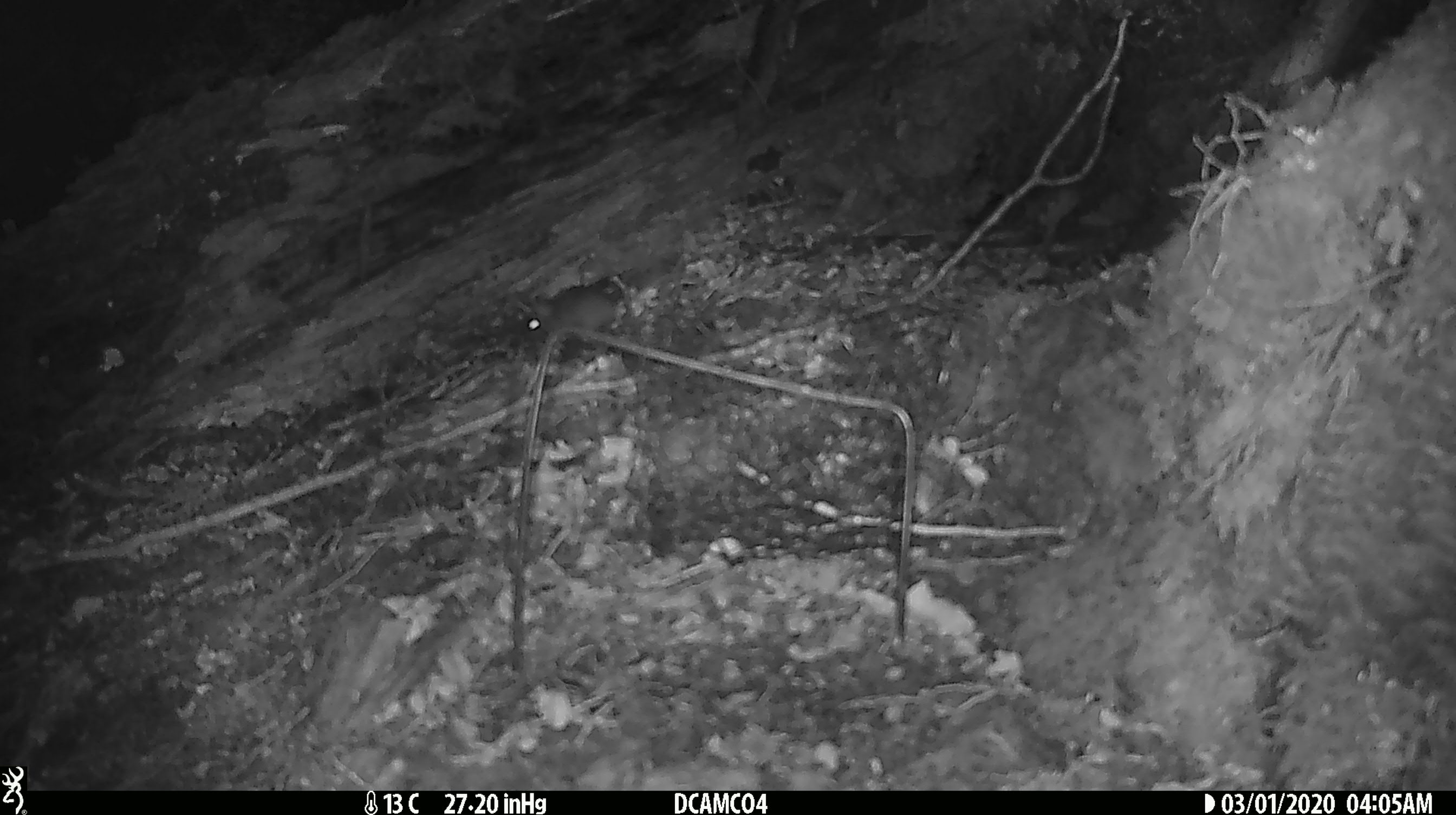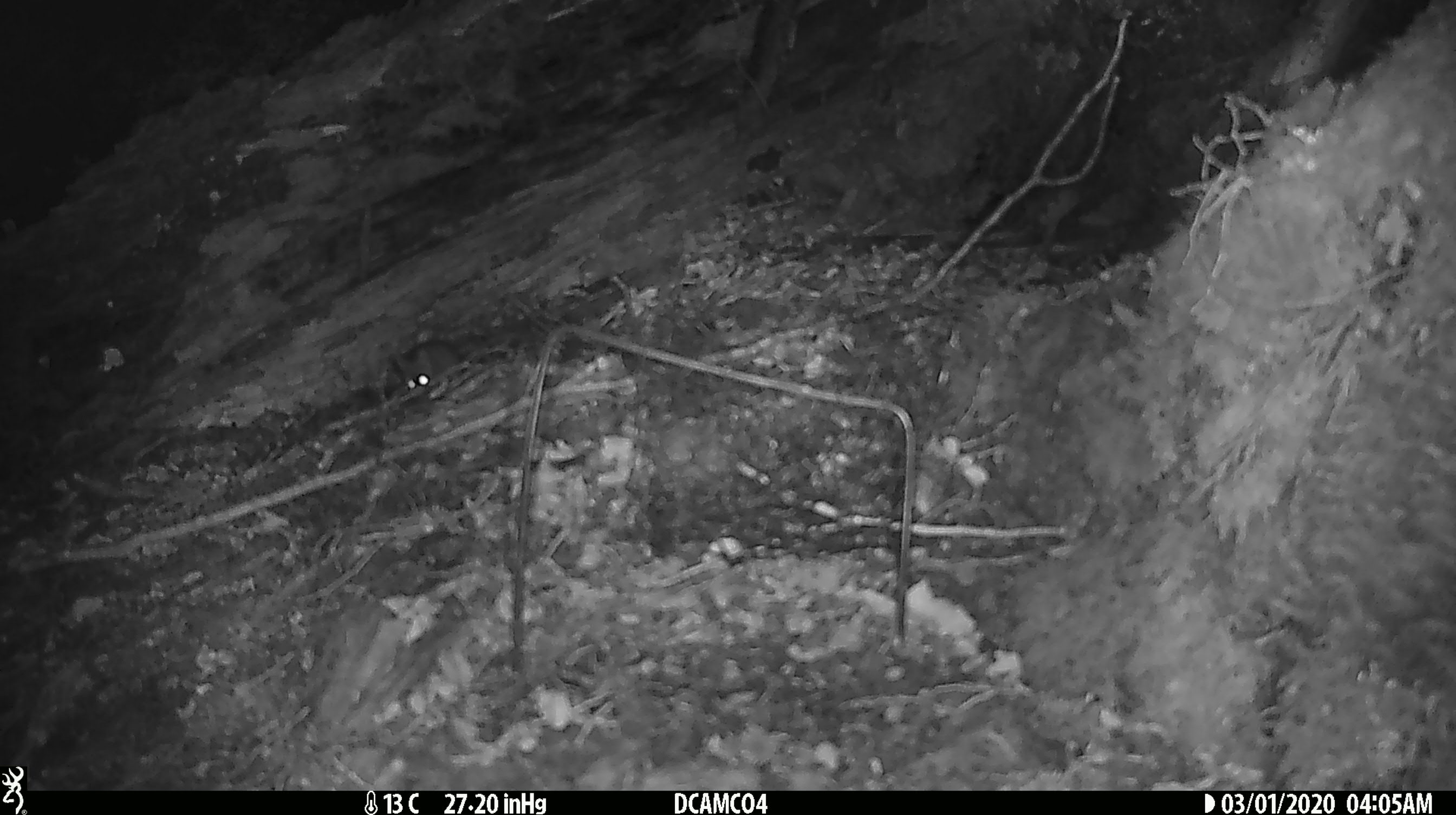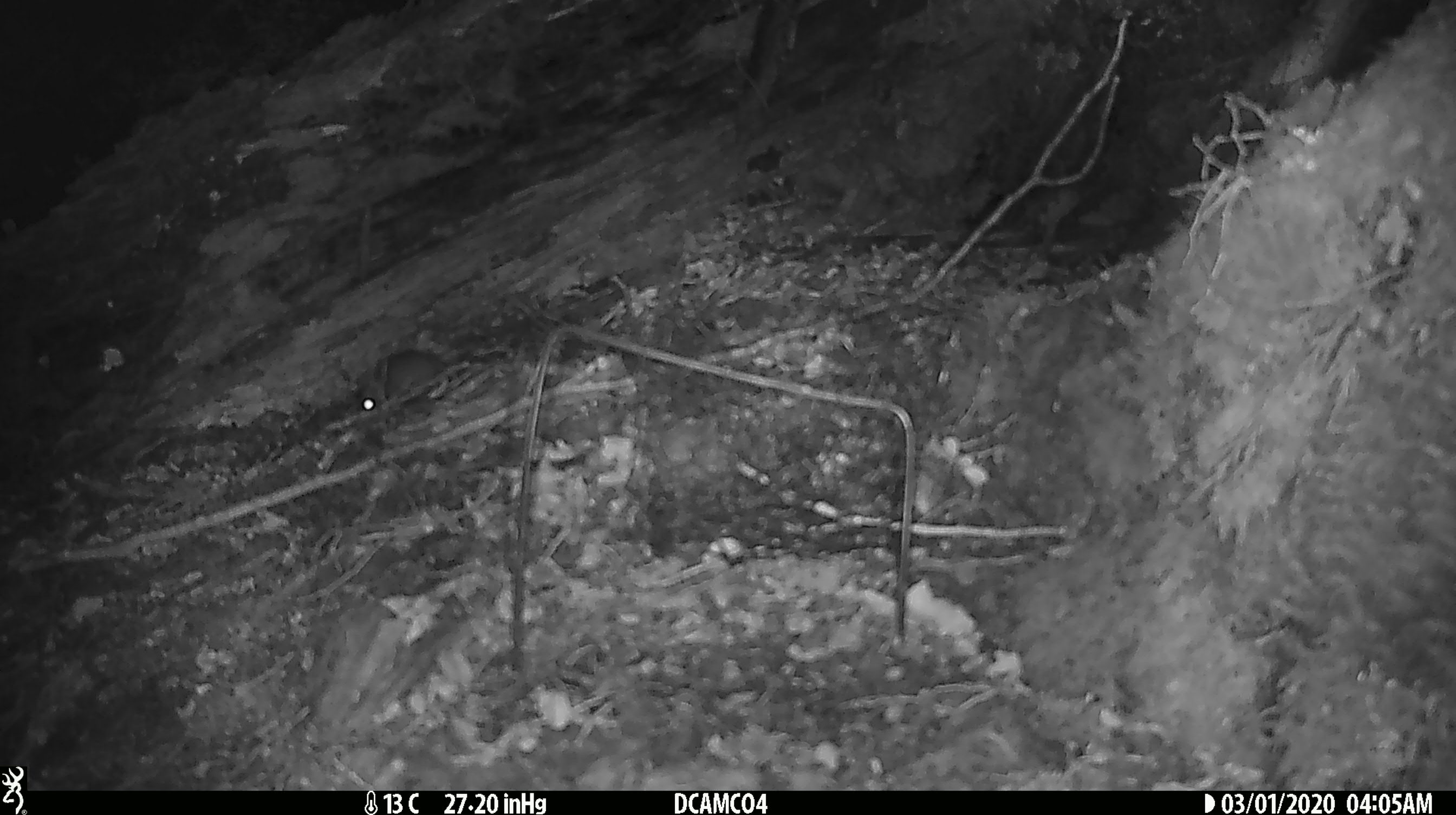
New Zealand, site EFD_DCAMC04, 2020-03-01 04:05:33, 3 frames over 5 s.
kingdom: Animalia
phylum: Chordata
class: Mammalia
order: Rodentia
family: Muridae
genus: Mus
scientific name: Mus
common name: mouse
Mouse (Mus).